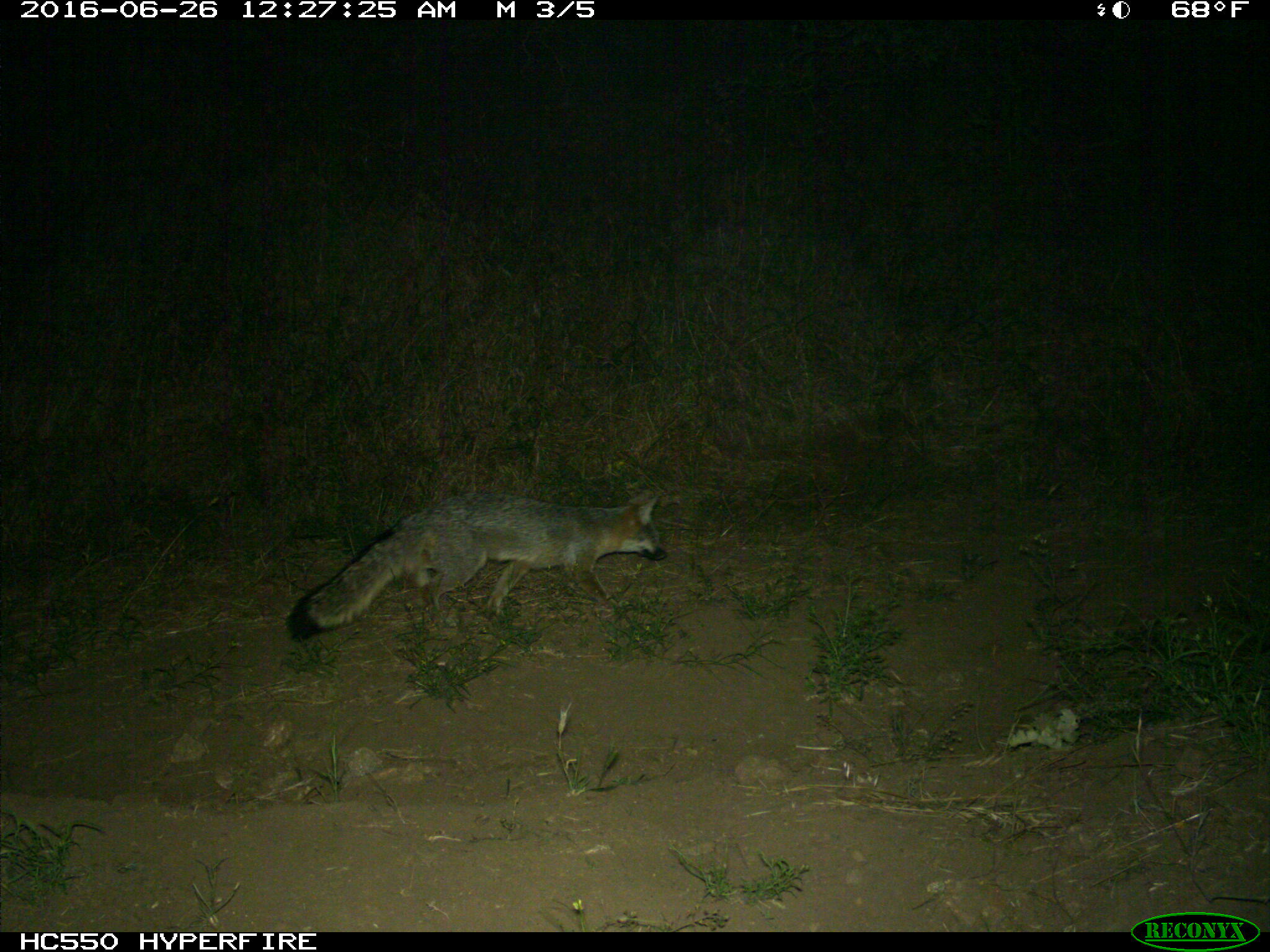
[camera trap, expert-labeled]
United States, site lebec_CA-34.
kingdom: Animalia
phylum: Chordata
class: Mammalia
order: Carnivora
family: Canidae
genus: Urocyon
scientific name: Urocyon cinereoargenteus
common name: gray fox